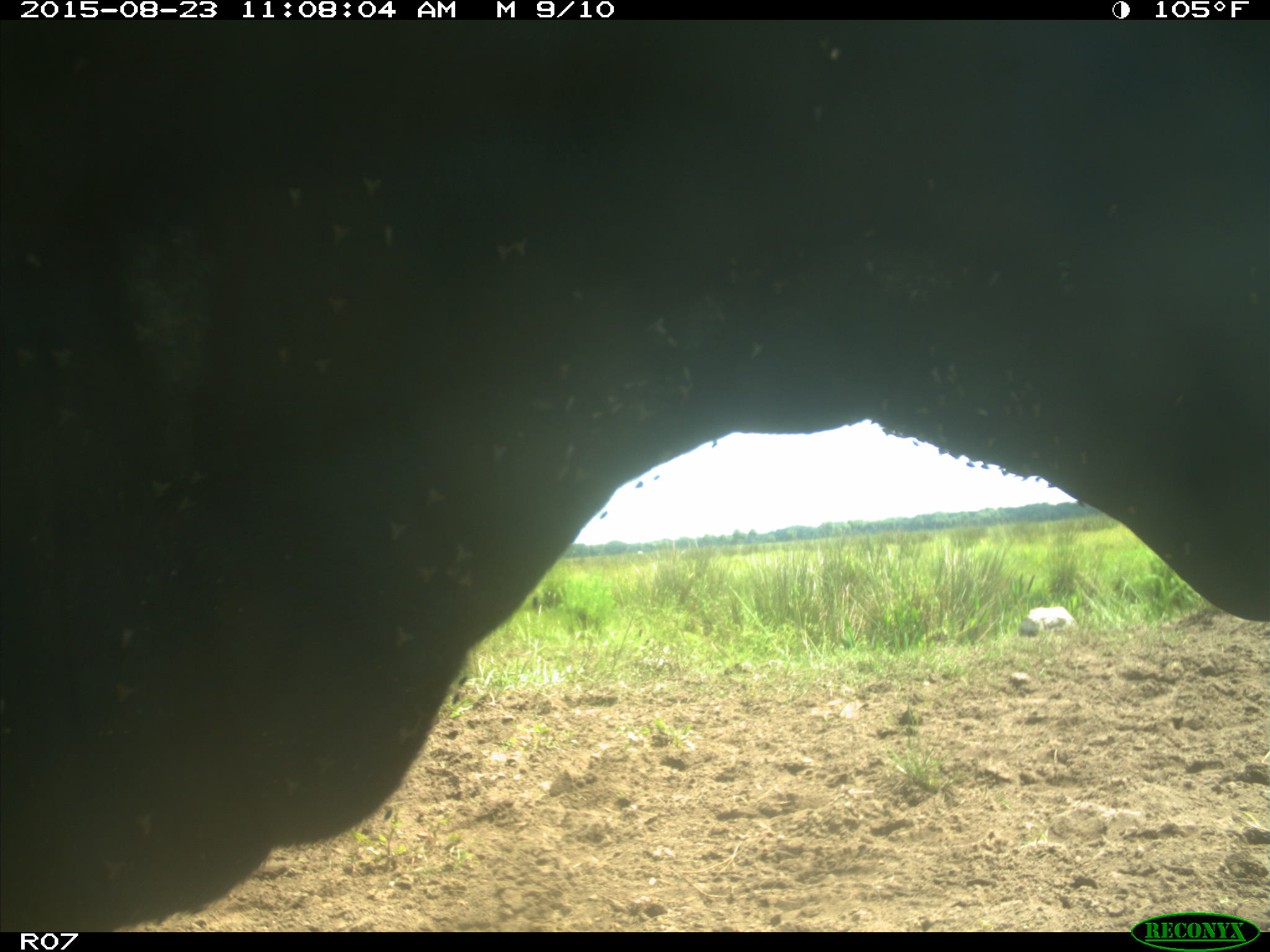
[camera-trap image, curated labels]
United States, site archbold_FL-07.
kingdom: Animalia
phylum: Chordata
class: Mammalia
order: Artiodactyla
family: Bovidae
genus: Bos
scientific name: Bos taurus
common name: domestic cow